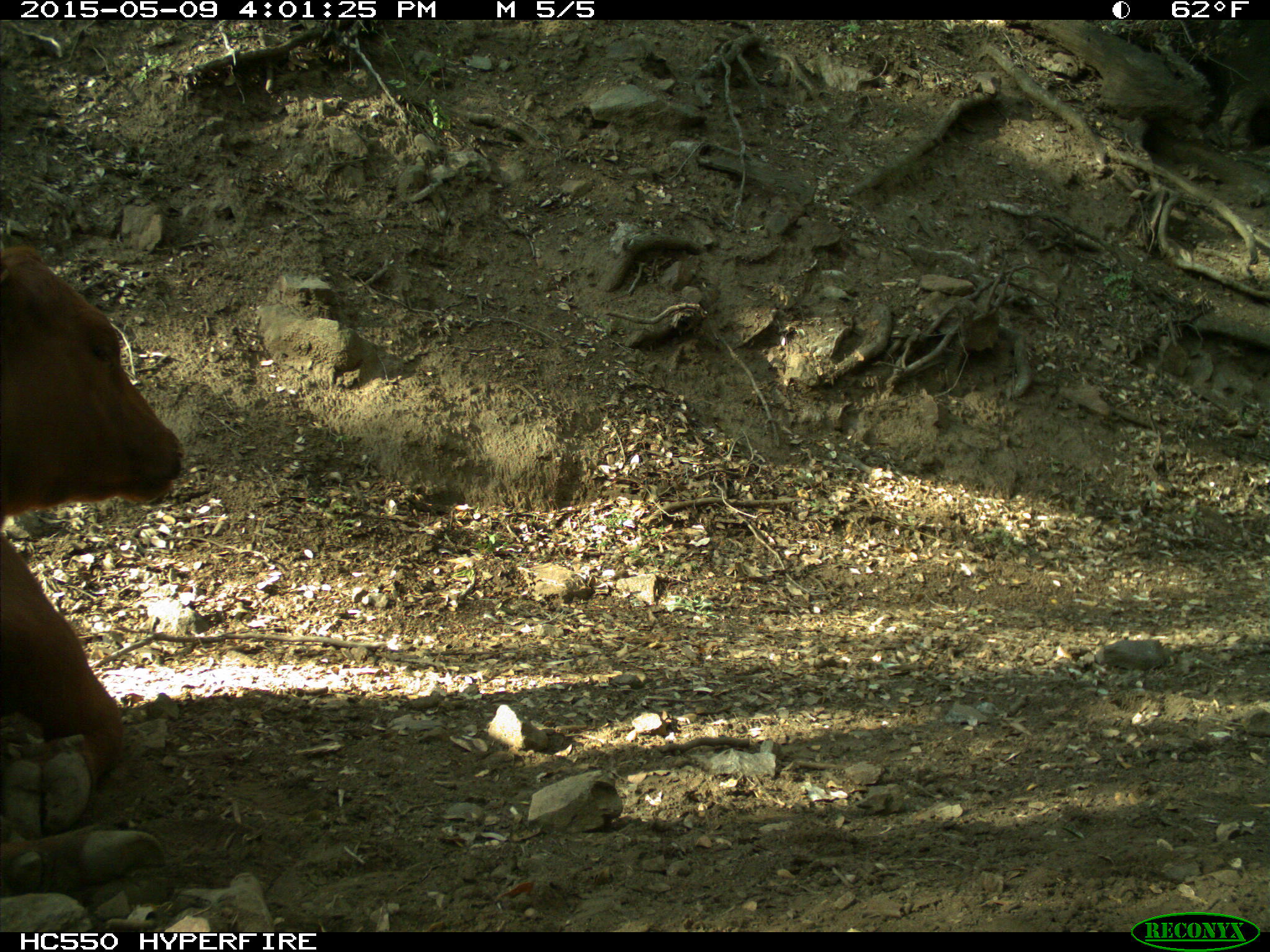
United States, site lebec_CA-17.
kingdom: Animalia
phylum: Chordata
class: Mammalia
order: Artiodactyla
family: Bovidae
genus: Bos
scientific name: Bos taurus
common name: domestic cow